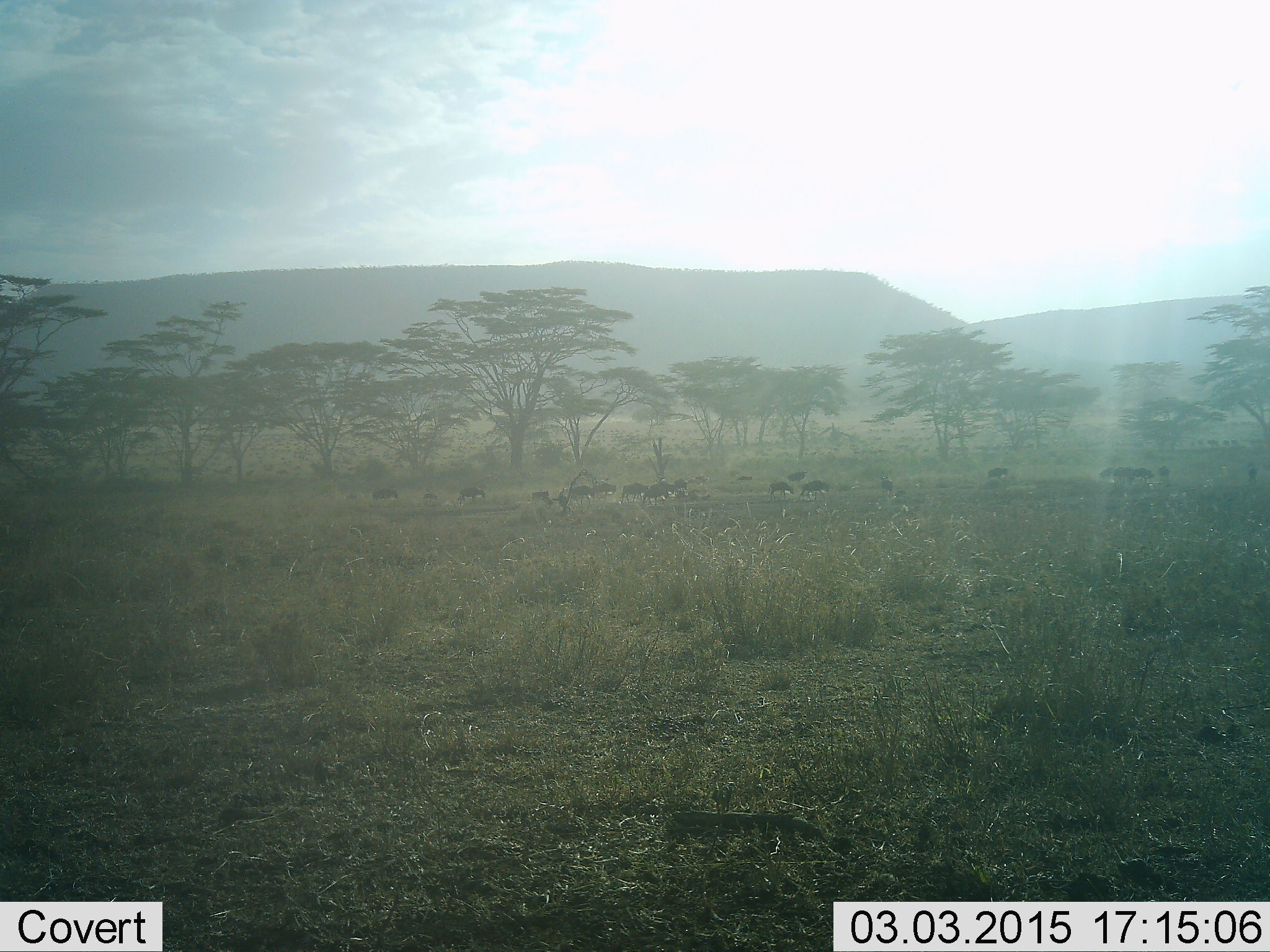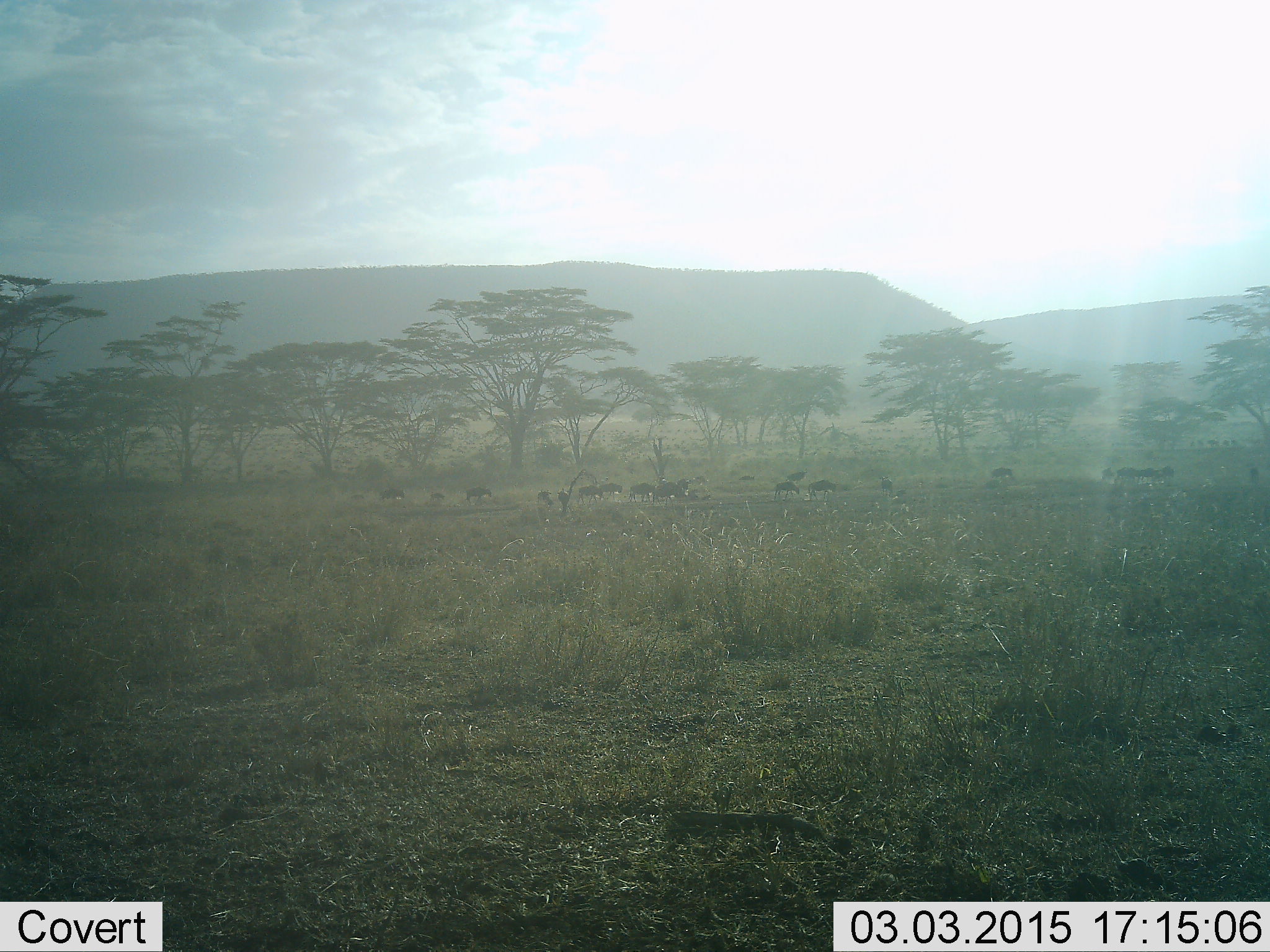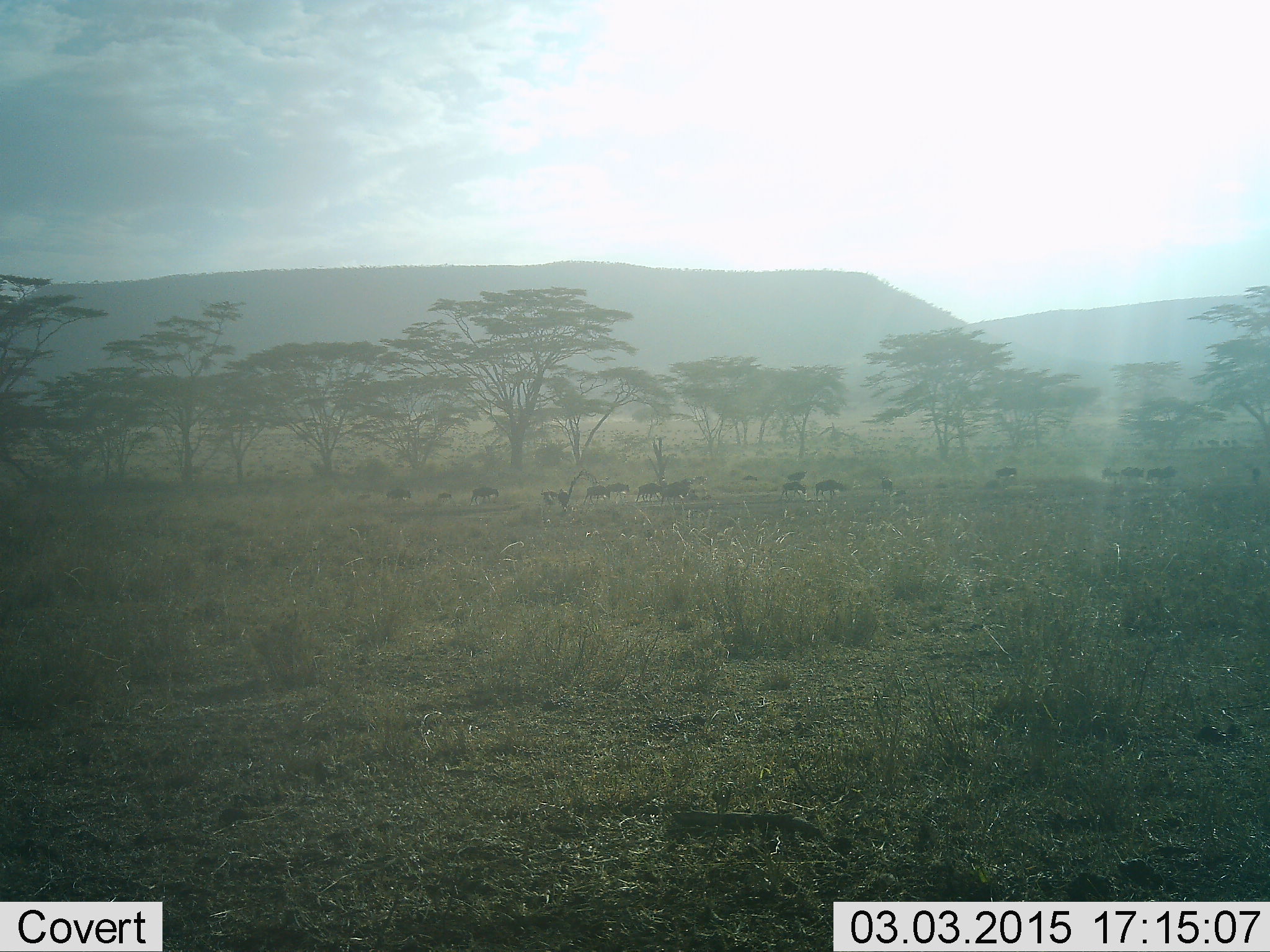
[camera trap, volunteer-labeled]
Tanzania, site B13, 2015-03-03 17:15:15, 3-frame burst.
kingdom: Animalia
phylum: Chordata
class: Mammalia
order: Artiodactyla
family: Bovidae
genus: Connochaetes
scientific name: Connochaetes taurinus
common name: blue wildebeest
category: wildebeest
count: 11-50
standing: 20%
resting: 0%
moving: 90%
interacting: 0%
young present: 50%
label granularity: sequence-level